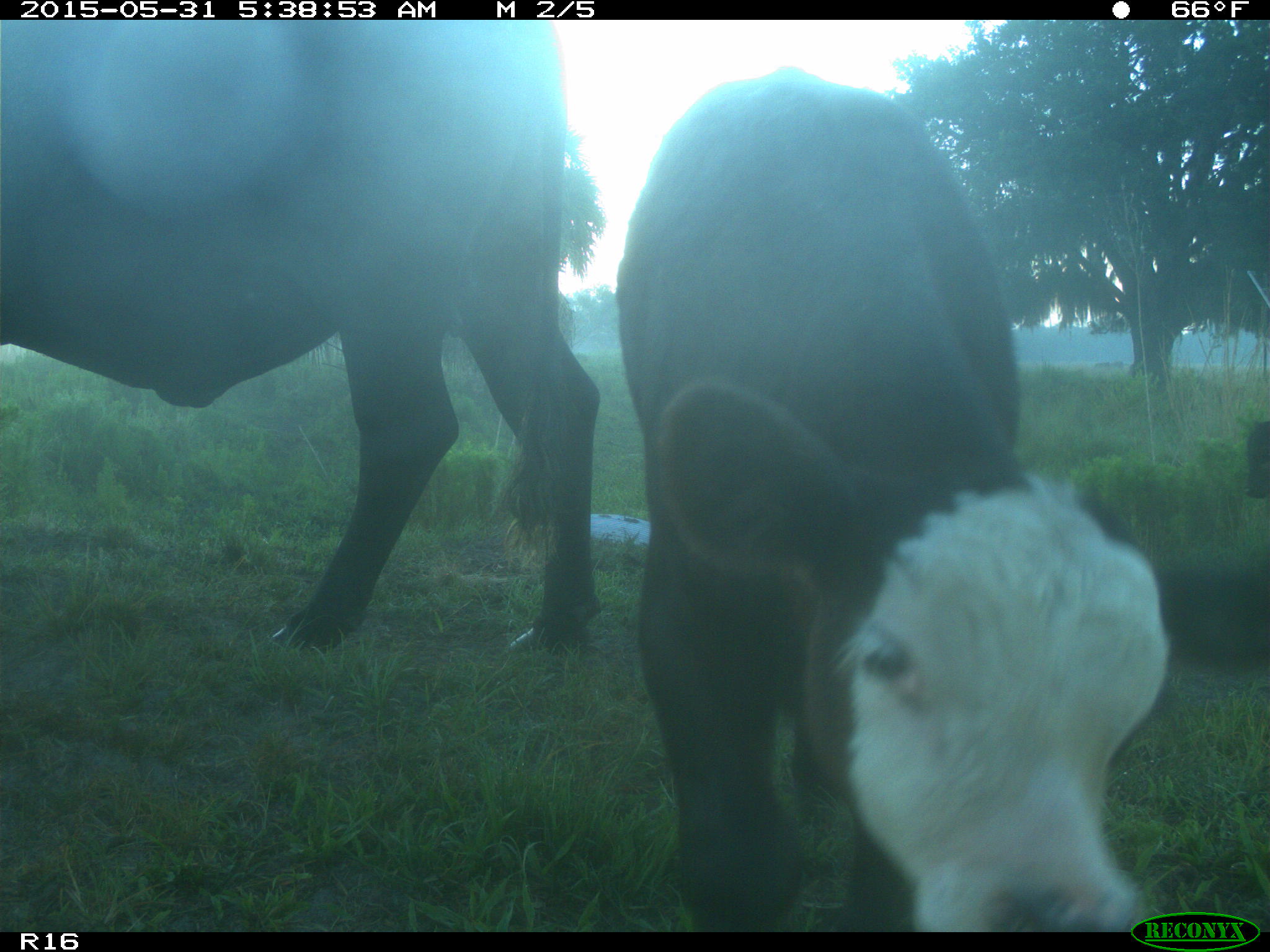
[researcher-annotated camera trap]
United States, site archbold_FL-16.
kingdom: Animalia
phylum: Chordata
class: Mammalia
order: Artiodactyla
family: Bovidae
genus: Bos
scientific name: Bos taurus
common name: domestic cow